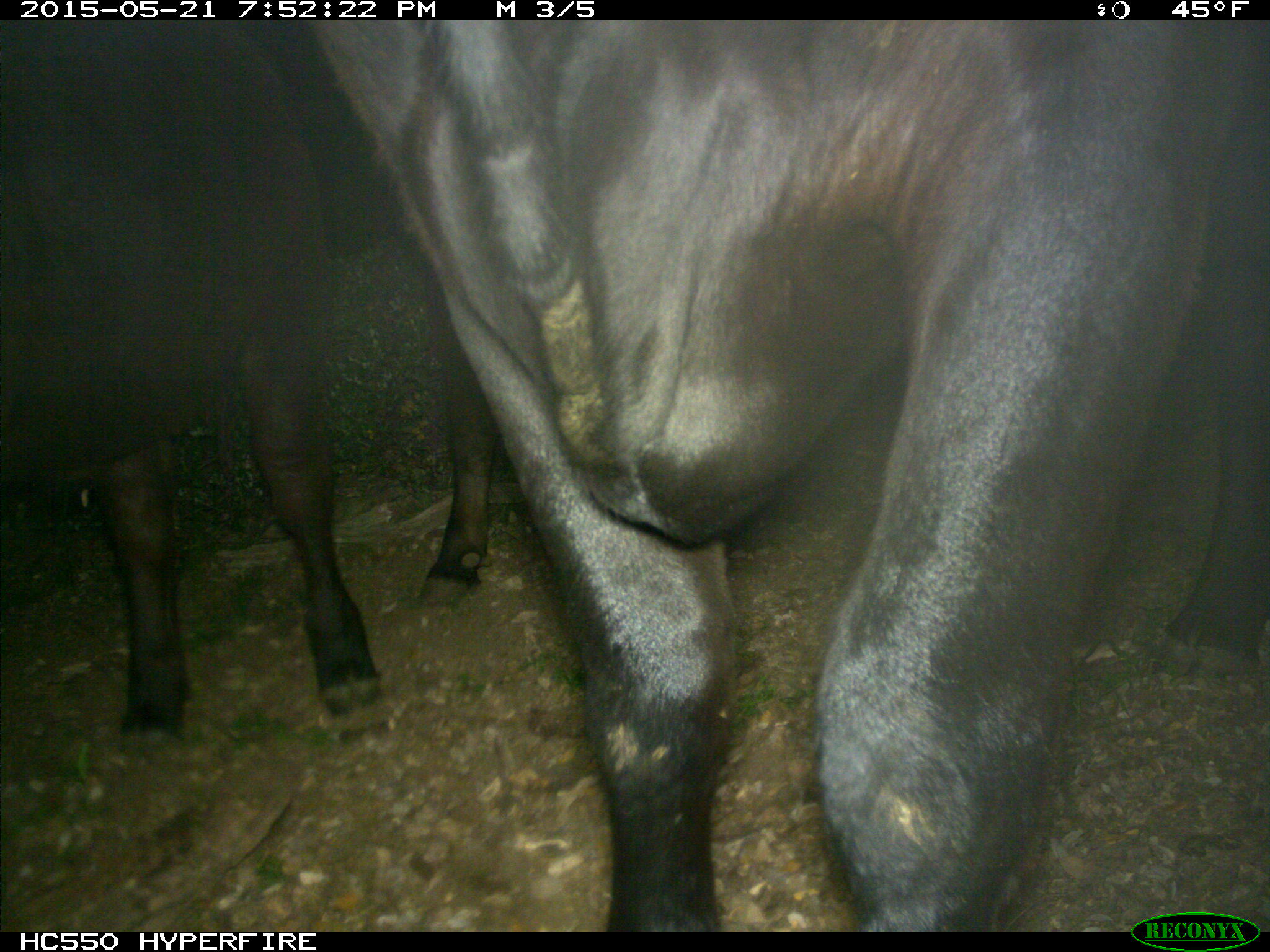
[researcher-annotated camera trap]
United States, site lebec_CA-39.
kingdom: Animalia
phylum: Chordata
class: Mammalia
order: Artiodactyla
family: Bovidae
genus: Bos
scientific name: Bos taurus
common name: domestic cow